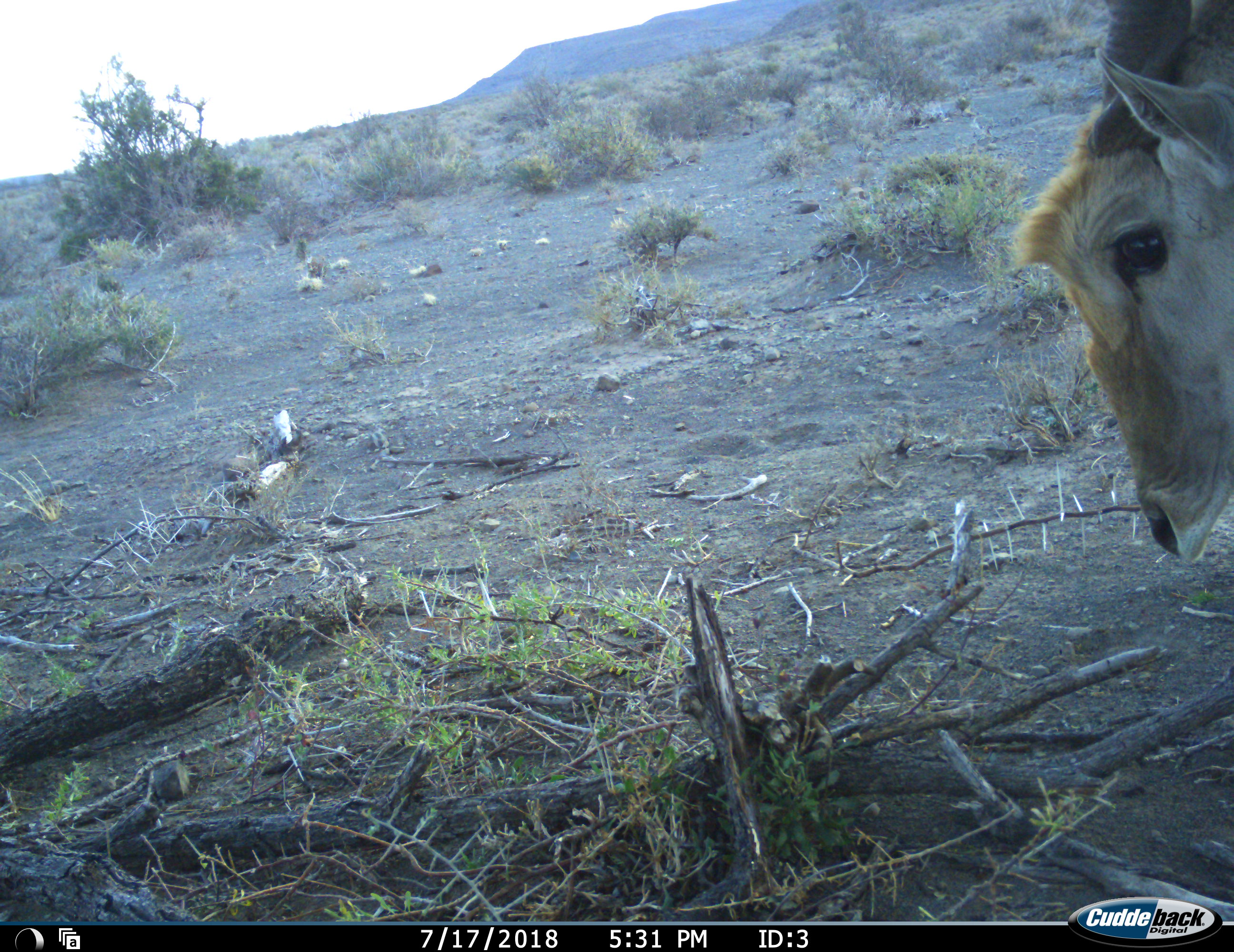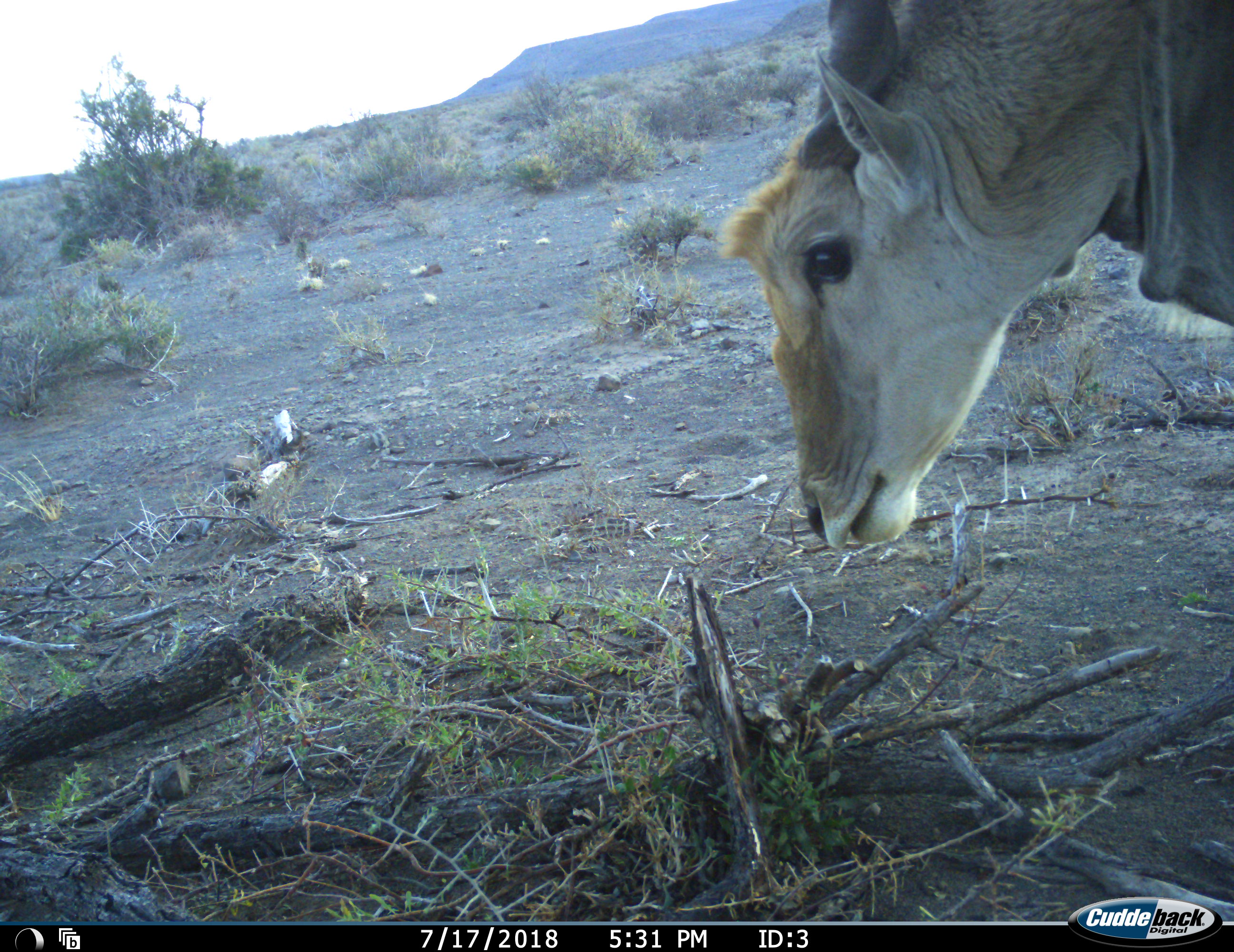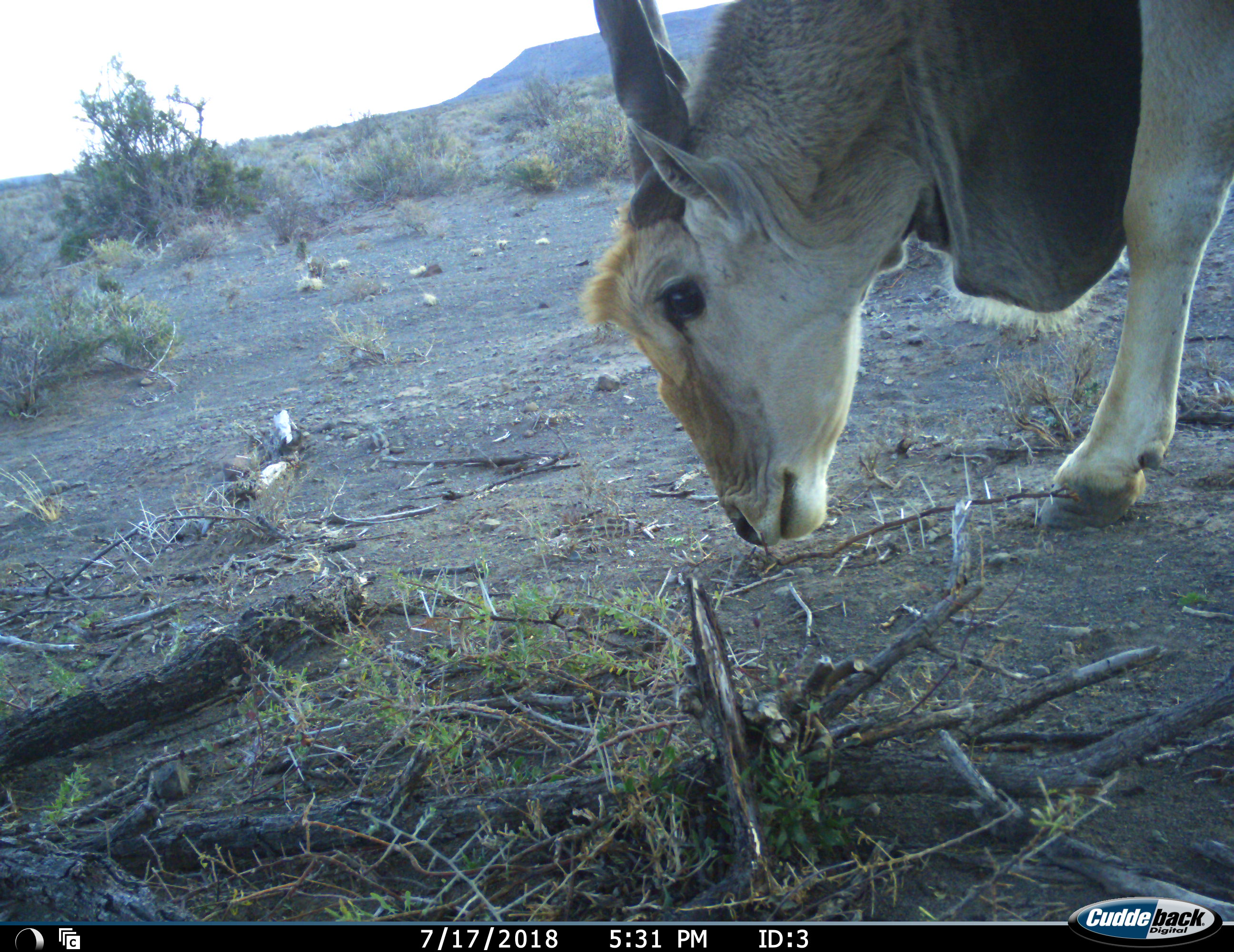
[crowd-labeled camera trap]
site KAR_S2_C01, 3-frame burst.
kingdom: Animalia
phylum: Chordata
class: Mammalia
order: Artiodactyla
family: Bovidae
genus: Tragelaphus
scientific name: Tragelaphus oryx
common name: eland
Eland (Tragelaphus oryx), count 1. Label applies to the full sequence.